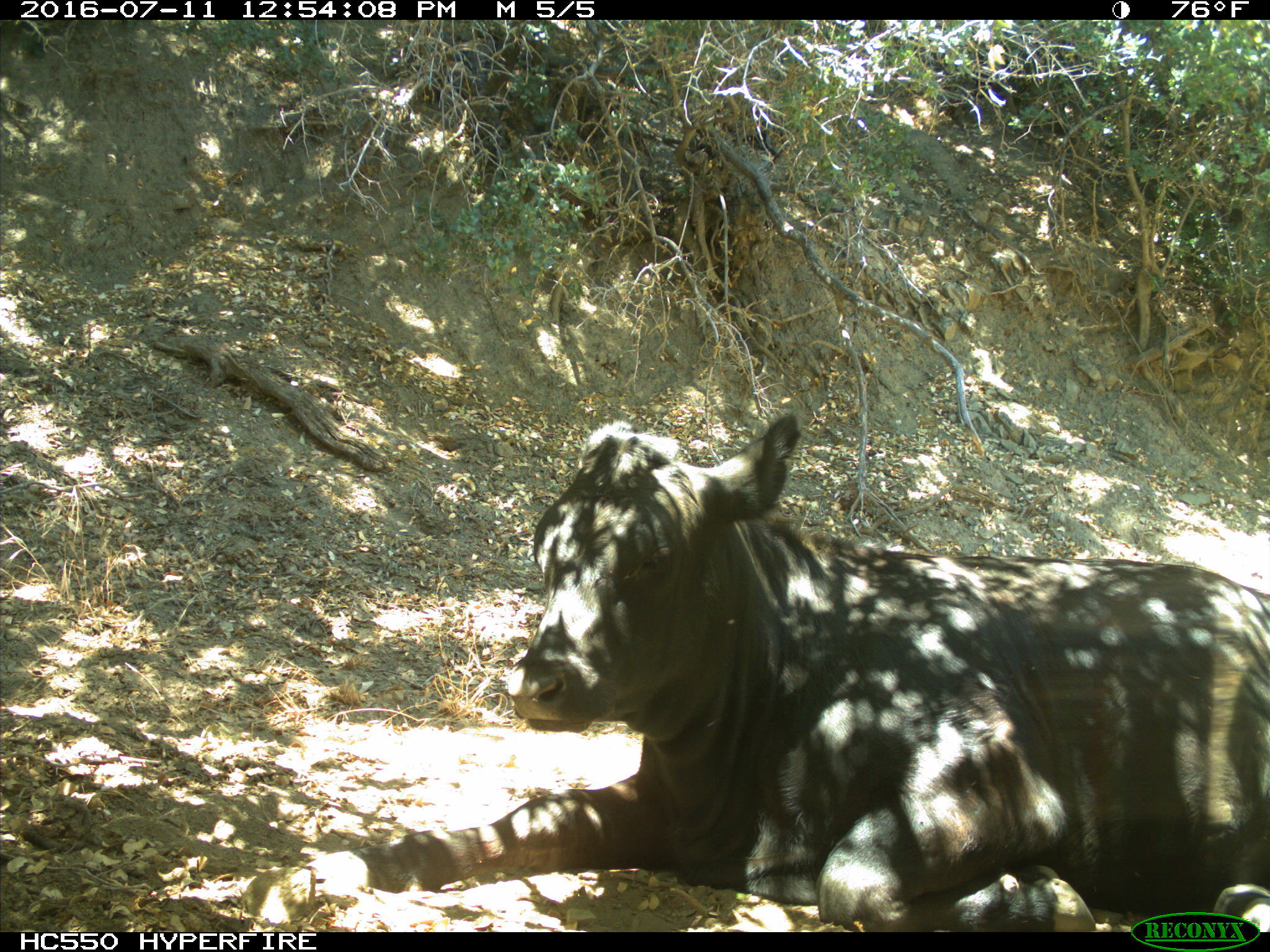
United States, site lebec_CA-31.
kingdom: Animalia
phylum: Chordata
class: Mammalia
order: Artiodactyla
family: Bovidae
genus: Bos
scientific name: Bos taurus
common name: domestic cow